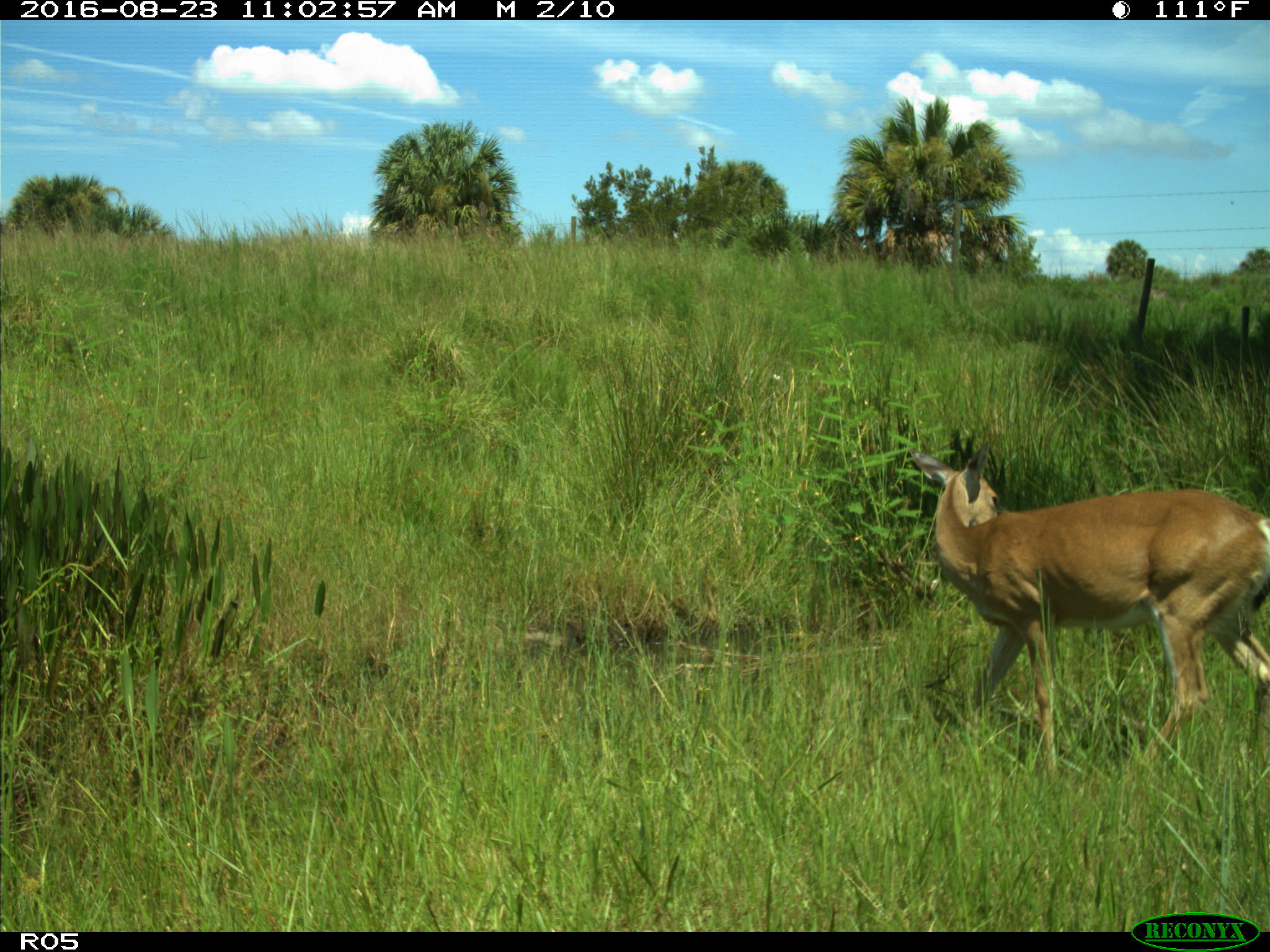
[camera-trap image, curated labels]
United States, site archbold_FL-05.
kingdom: Animalia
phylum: Chordata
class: Mammalia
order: Artiodactyla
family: Cervidae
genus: Odocoileus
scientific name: Odocoileus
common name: deer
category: unidentified deer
Unidentified deer (deer) (Odocoileus).